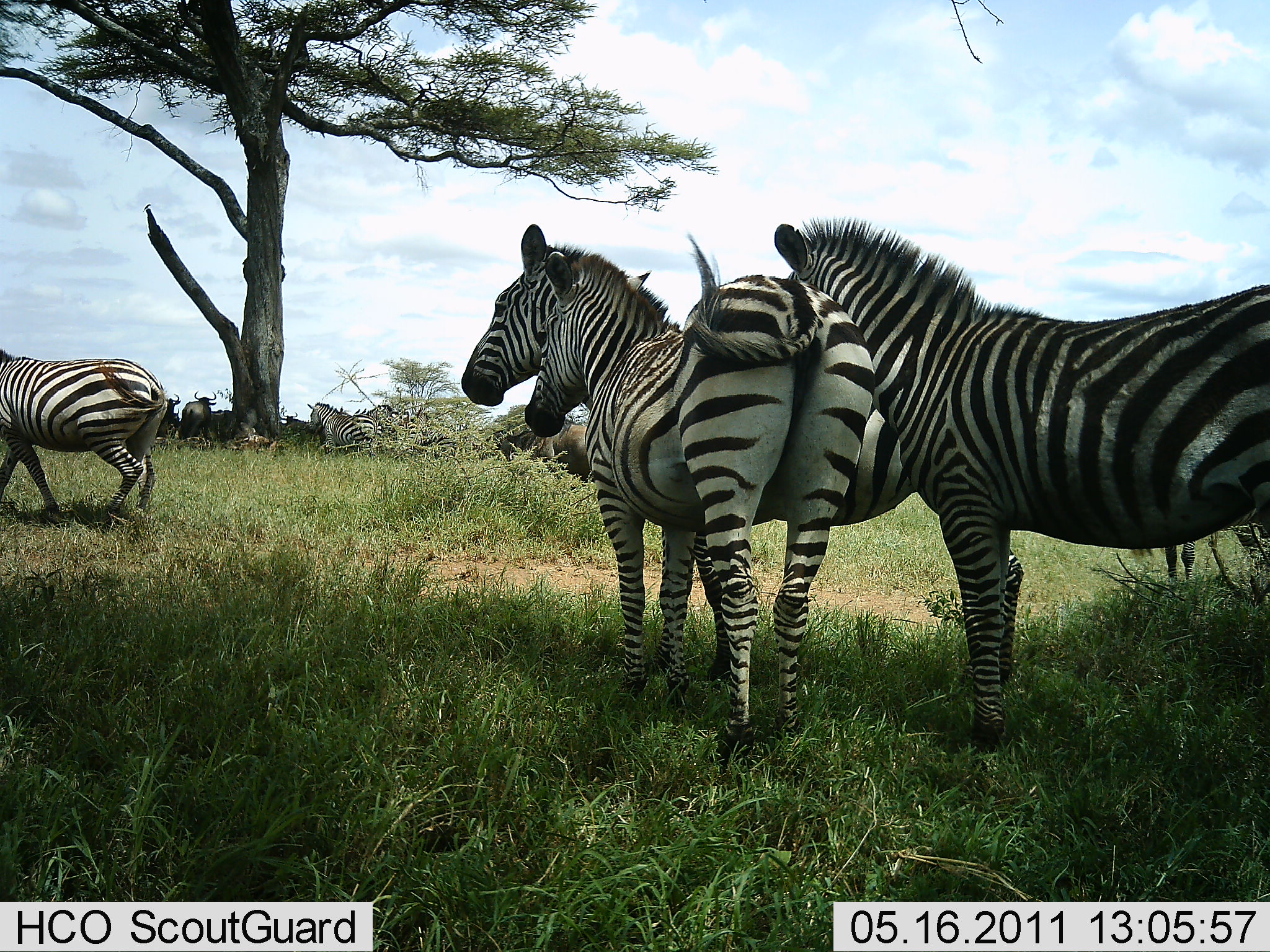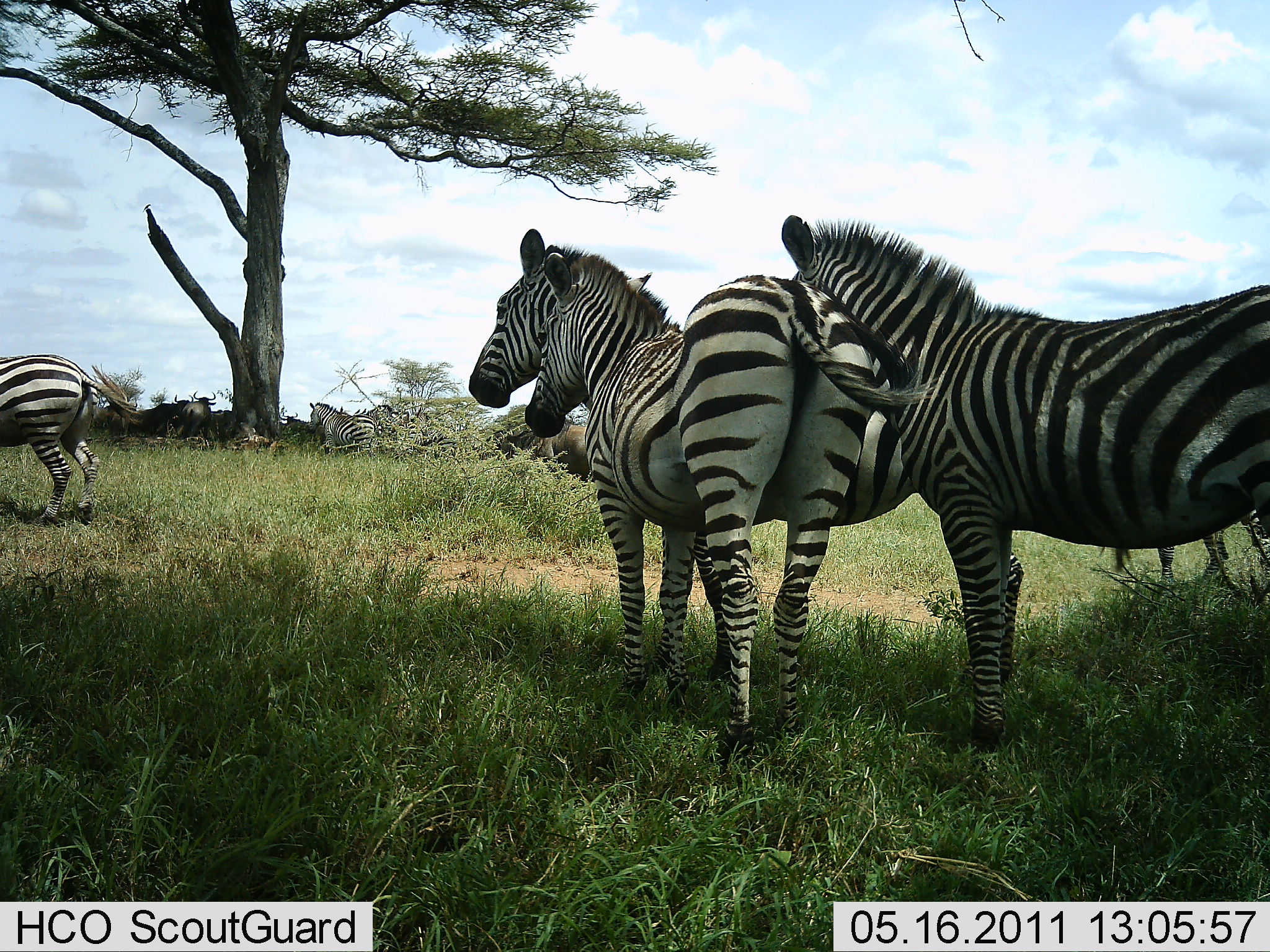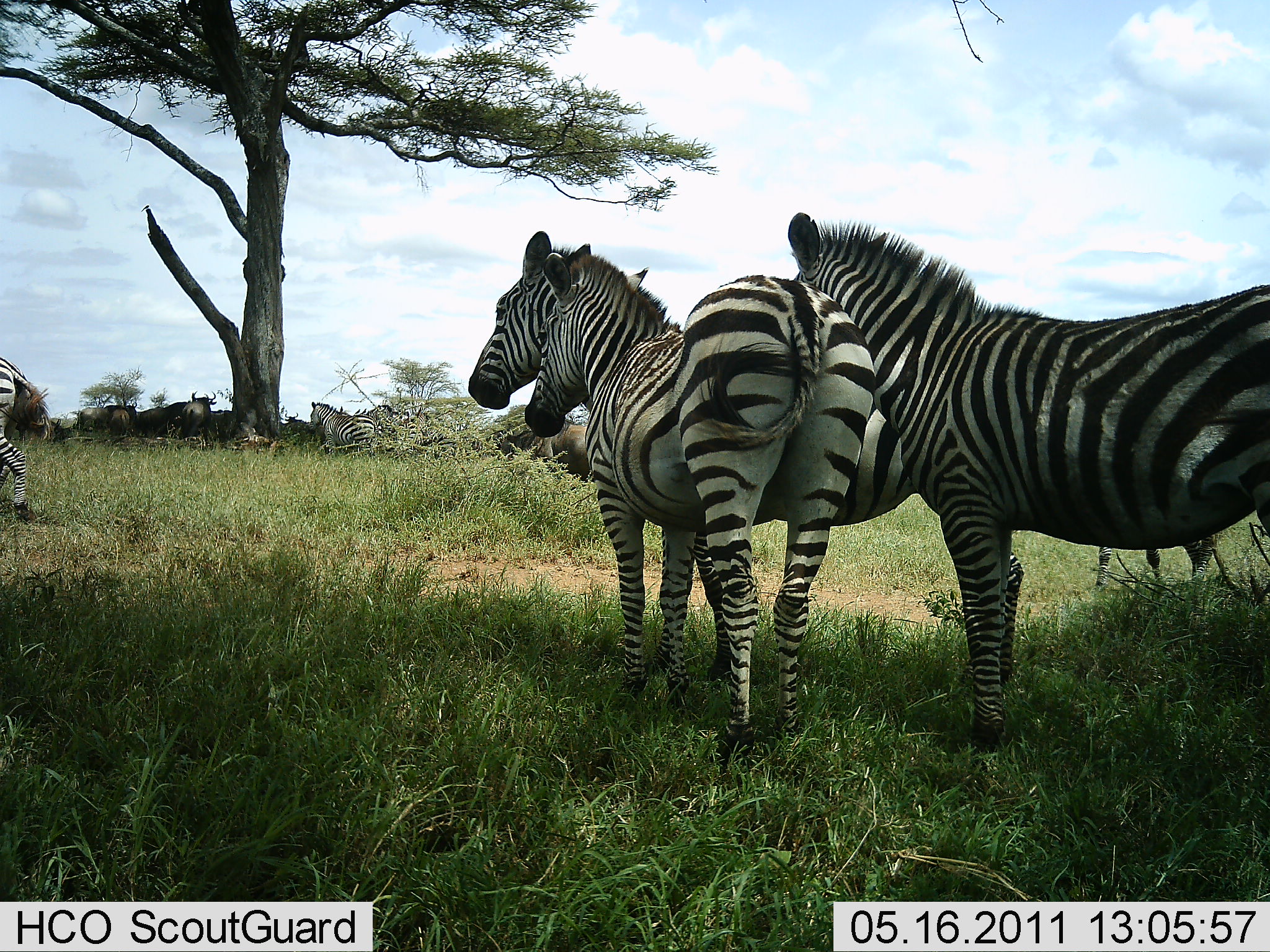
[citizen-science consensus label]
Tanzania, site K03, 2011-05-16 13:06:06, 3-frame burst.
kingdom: Animalia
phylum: Chordata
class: Mammalia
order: Artiodactyla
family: Bovidae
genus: Connochaetes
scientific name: Connochaetes taurinus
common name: blue wildebeest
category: wildebeest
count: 3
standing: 82%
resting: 18%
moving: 0%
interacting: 0%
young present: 0%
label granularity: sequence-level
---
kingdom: Animalia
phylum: Chordata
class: Mammalia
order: Perissodactyla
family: Equidae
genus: Equus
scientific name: Equus quagga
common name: plains zebra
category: zebra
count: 6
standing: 94%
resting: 17%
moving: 50%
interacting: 28%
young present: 6%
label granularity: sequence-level